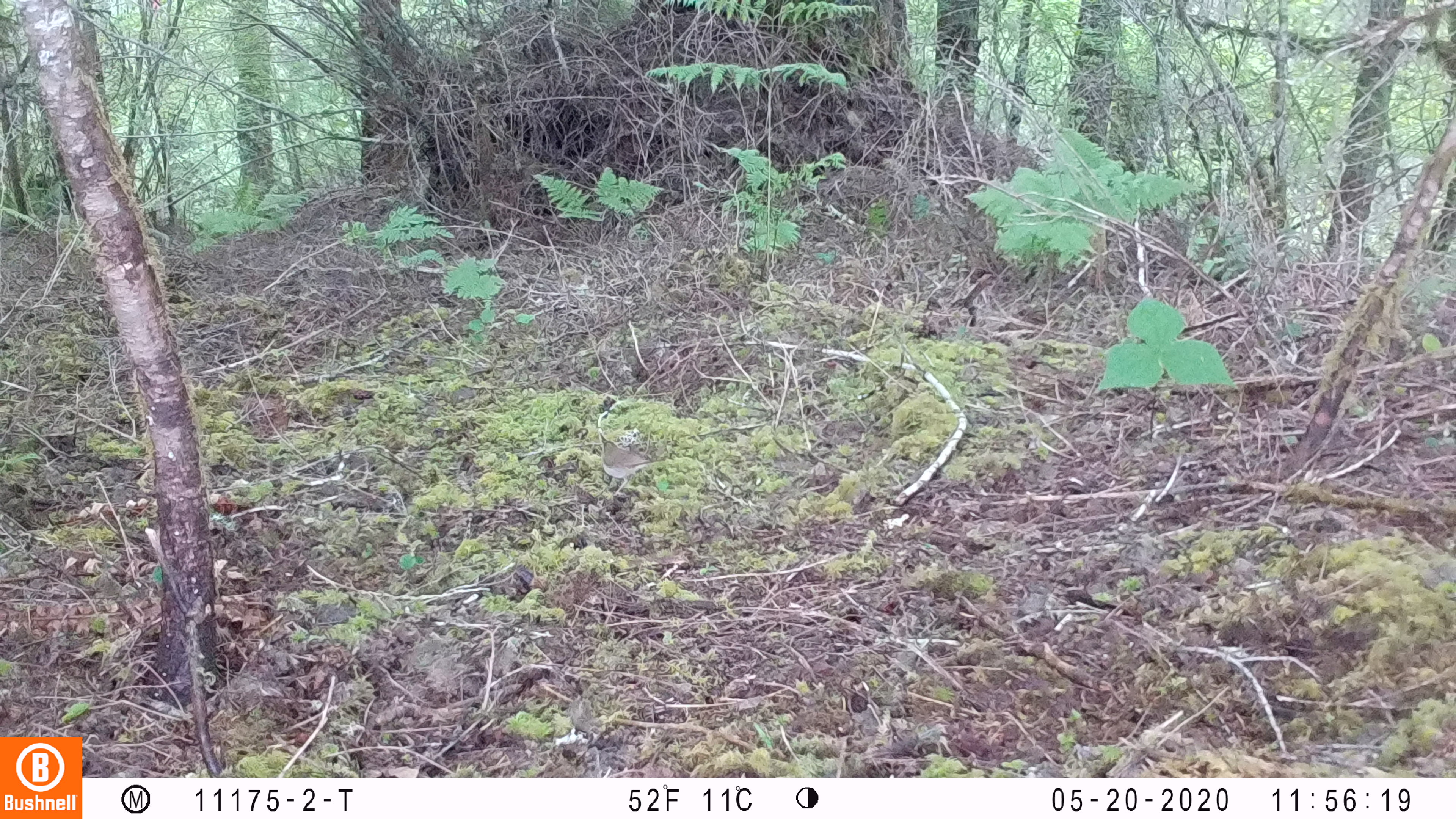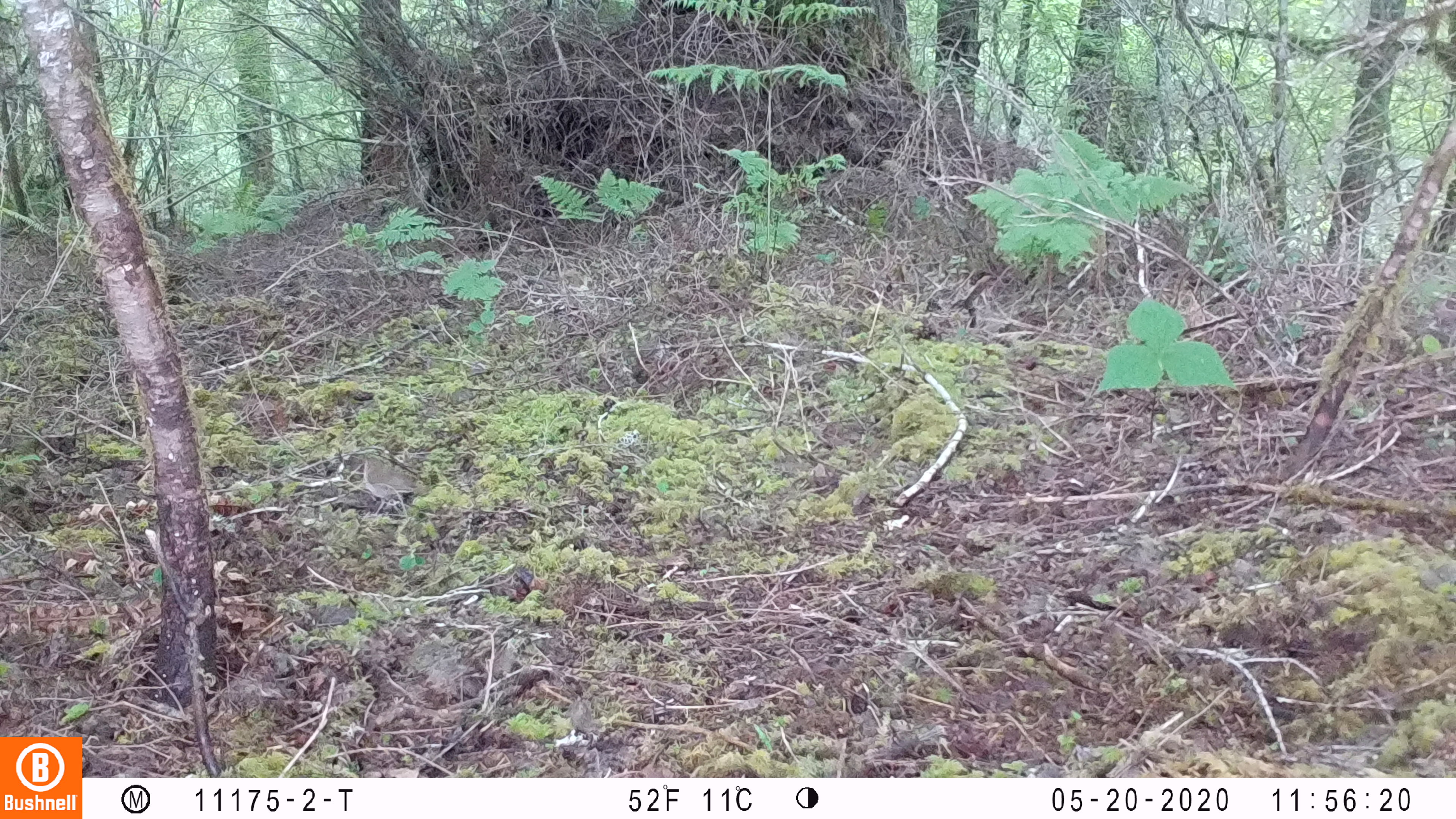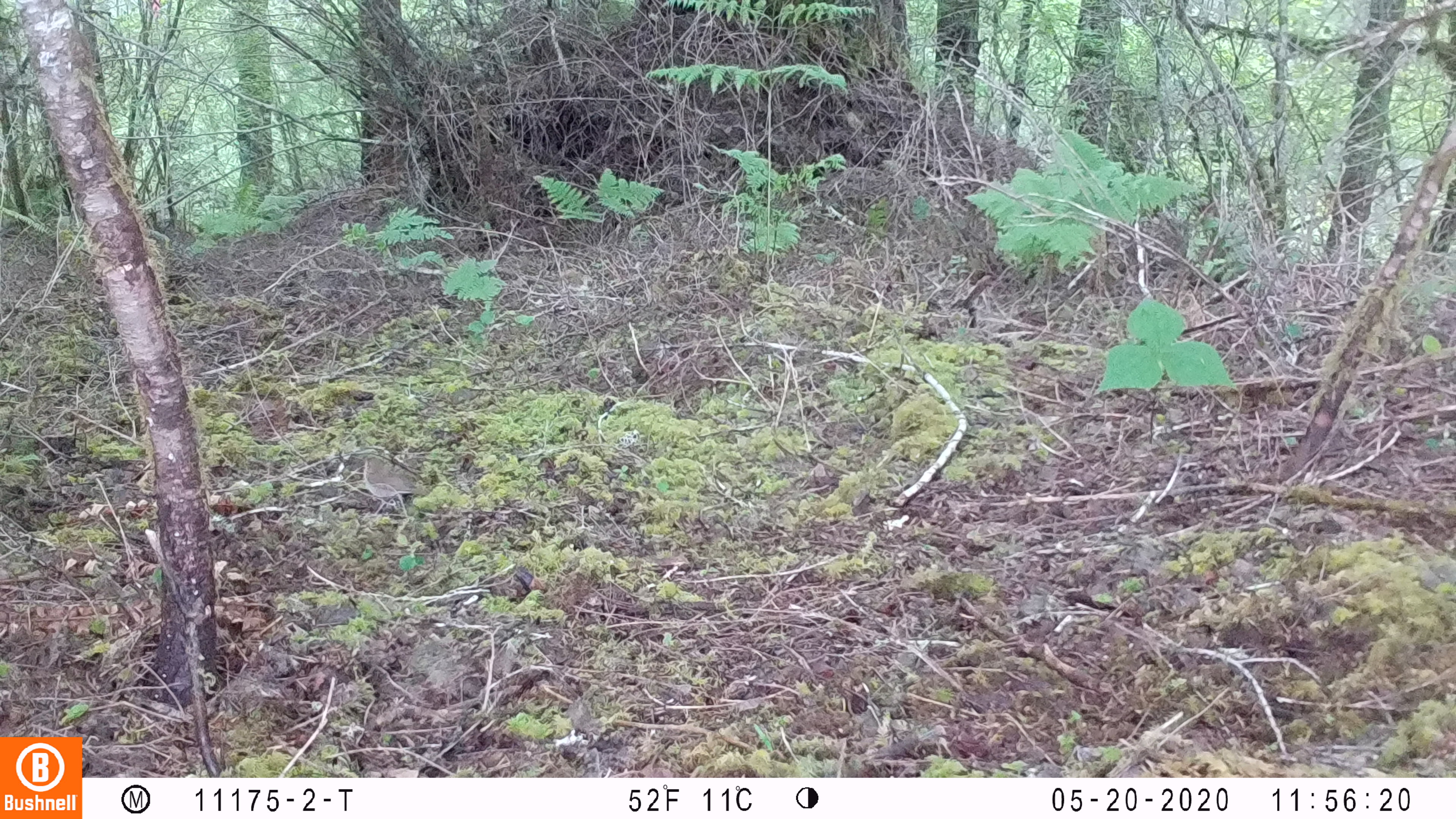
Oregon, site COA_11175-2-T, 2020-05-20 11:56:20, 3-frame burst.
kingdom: Animalia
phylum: Chordata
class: Aves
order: Passeriformes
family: Turdidae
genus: Catharus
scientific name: Catharus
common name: brown thrushes and nightingale-thrushes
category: catharus species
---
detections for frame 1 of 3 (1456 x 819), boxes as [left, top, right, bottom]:
catharus species: [591, 431, 672, 506]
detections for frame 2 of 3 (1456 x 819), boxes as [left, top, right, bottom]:
catharus species: [351, 448, 447, 526]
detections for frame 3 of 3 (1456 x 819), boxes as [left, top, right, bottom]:
catharus species: [355, 449, 443, 537]